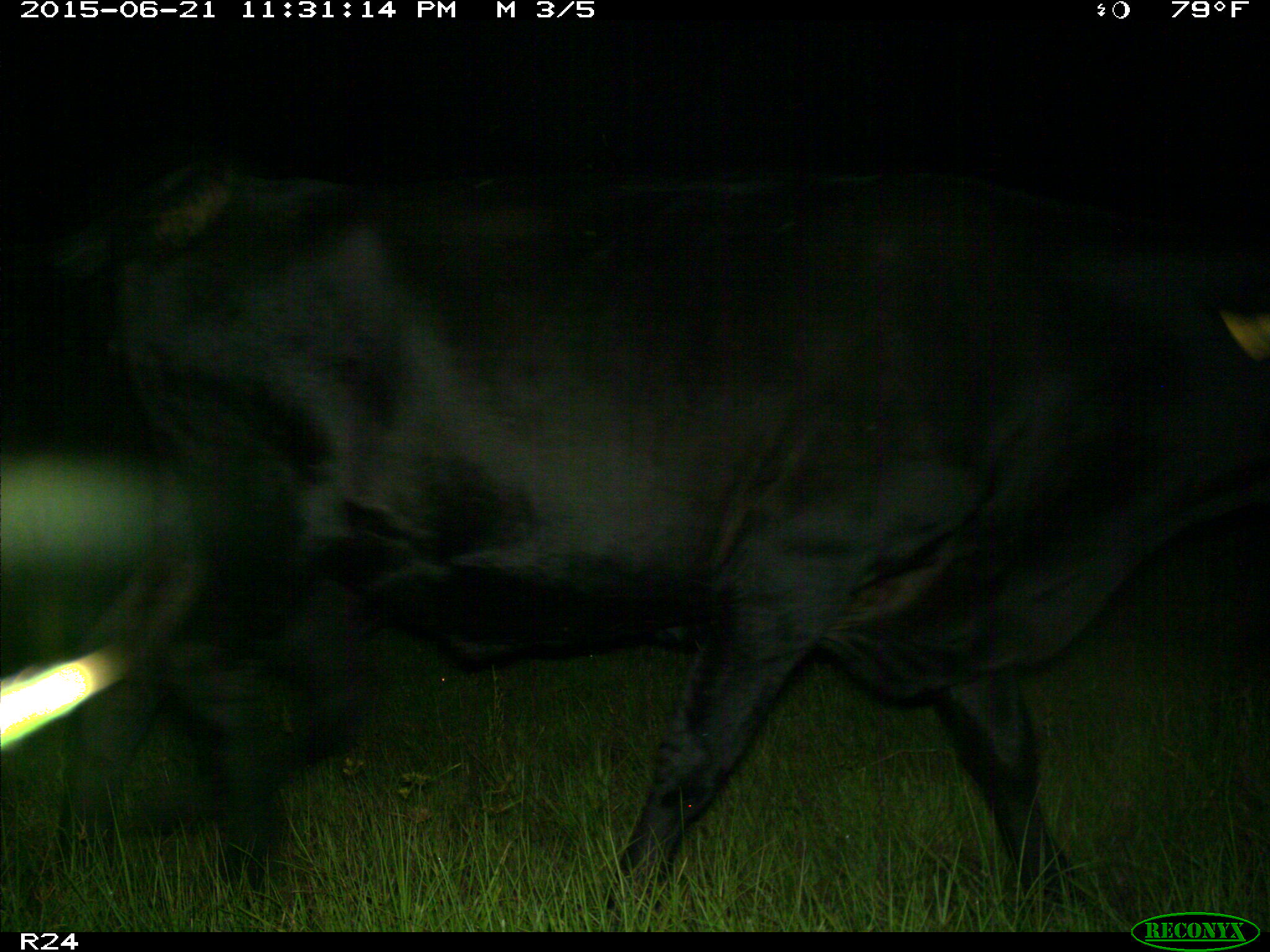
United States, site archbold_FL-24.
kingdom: Animalia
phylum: Chordata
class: Mammalia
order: Artiodactyla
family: Bovidae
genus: Bos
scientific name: Bos taurus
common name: domestic cow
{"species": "Bos taurus (domestic cow)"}